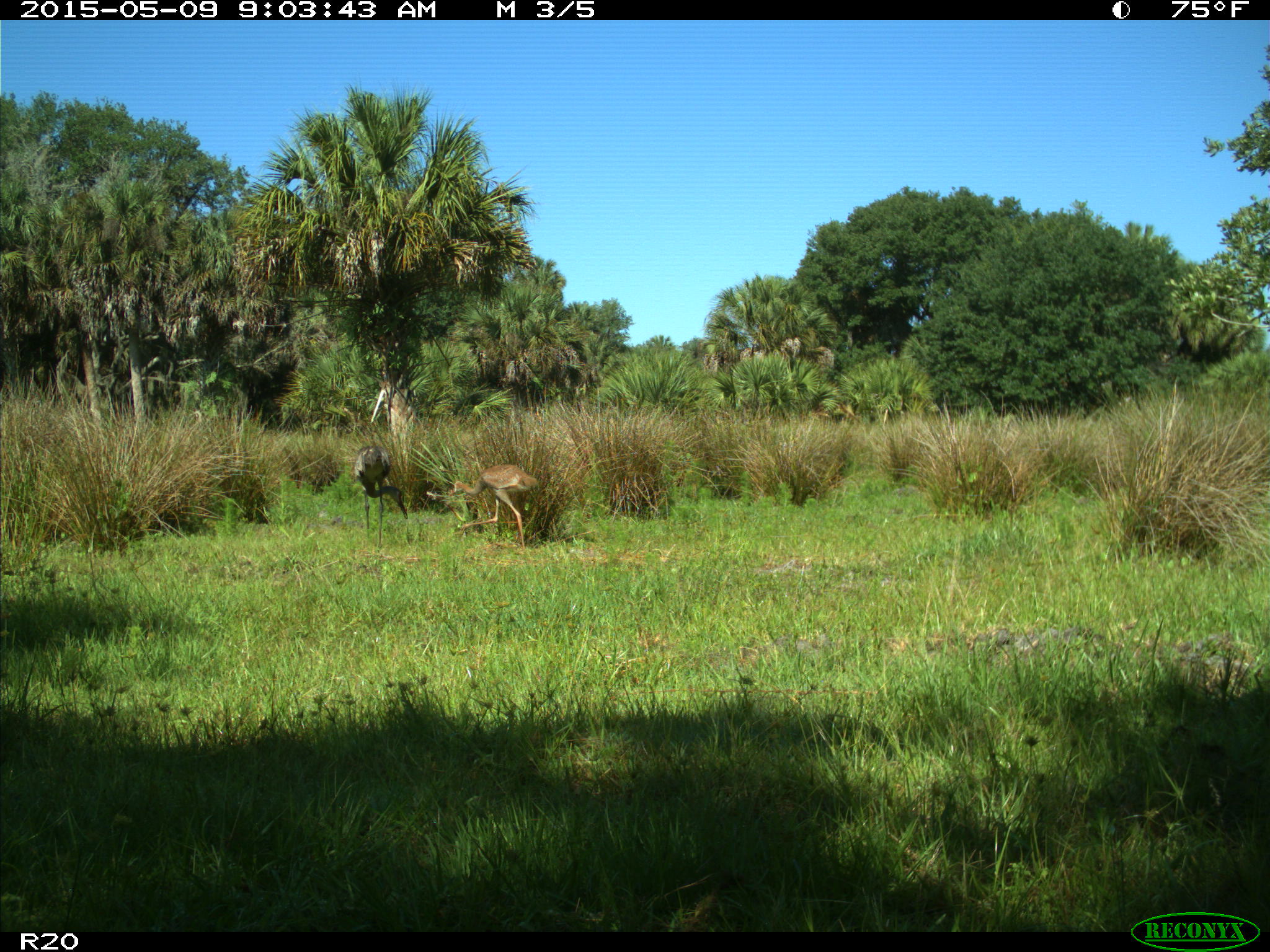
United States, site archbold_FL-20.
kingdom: Animalia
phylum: Chordata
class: Aves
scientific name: Aves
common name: birds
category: unidentified bird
Unidentified bird (birds) (Aves).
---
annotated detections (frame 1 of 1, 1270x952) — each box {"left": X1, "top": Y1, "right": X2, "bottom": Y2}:
animal: {"left": 451, "top": 464, "right": 539, "bottom": 552}; {"left": 354, "top": 445, "right": 408, "bottom": 549}